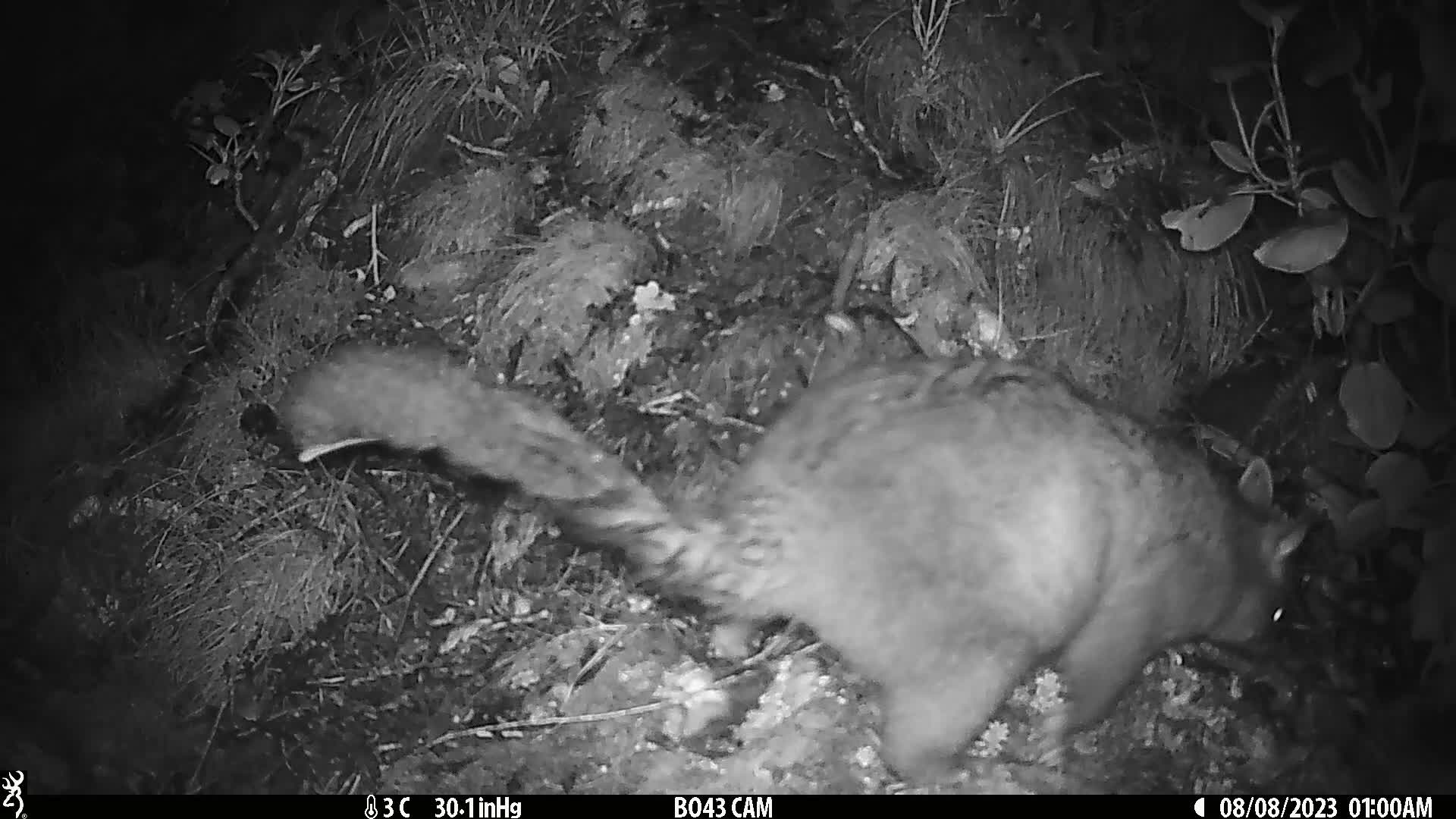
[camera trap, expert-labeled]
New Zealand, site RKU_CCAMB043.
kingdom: Animalia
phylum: Chordata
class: Mammalia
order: Diprotodontia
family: Phalangeridae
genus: Trichosurus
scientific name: Trichosurus vulpecula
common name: common brushtail possum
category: possum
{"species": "possum (common brushtail possum) (Trichosurus vulpecula)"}